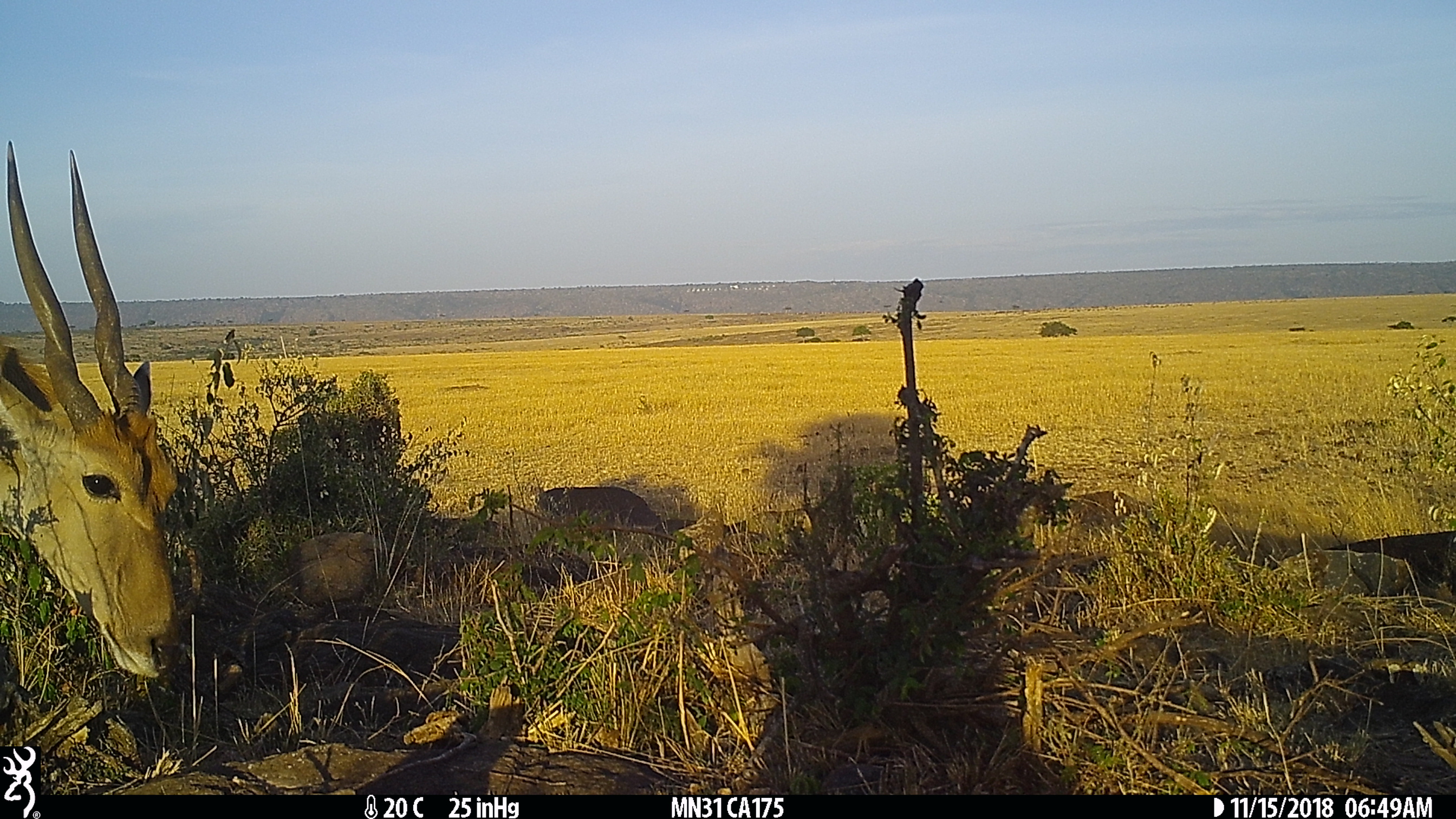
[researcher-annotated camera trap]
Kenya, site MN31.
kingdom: Animalia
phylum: Chordata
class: Mammalia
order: Artiodactyla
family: Bovidae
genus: Tragelaphus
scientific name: Tragelaphus oryx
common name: eland